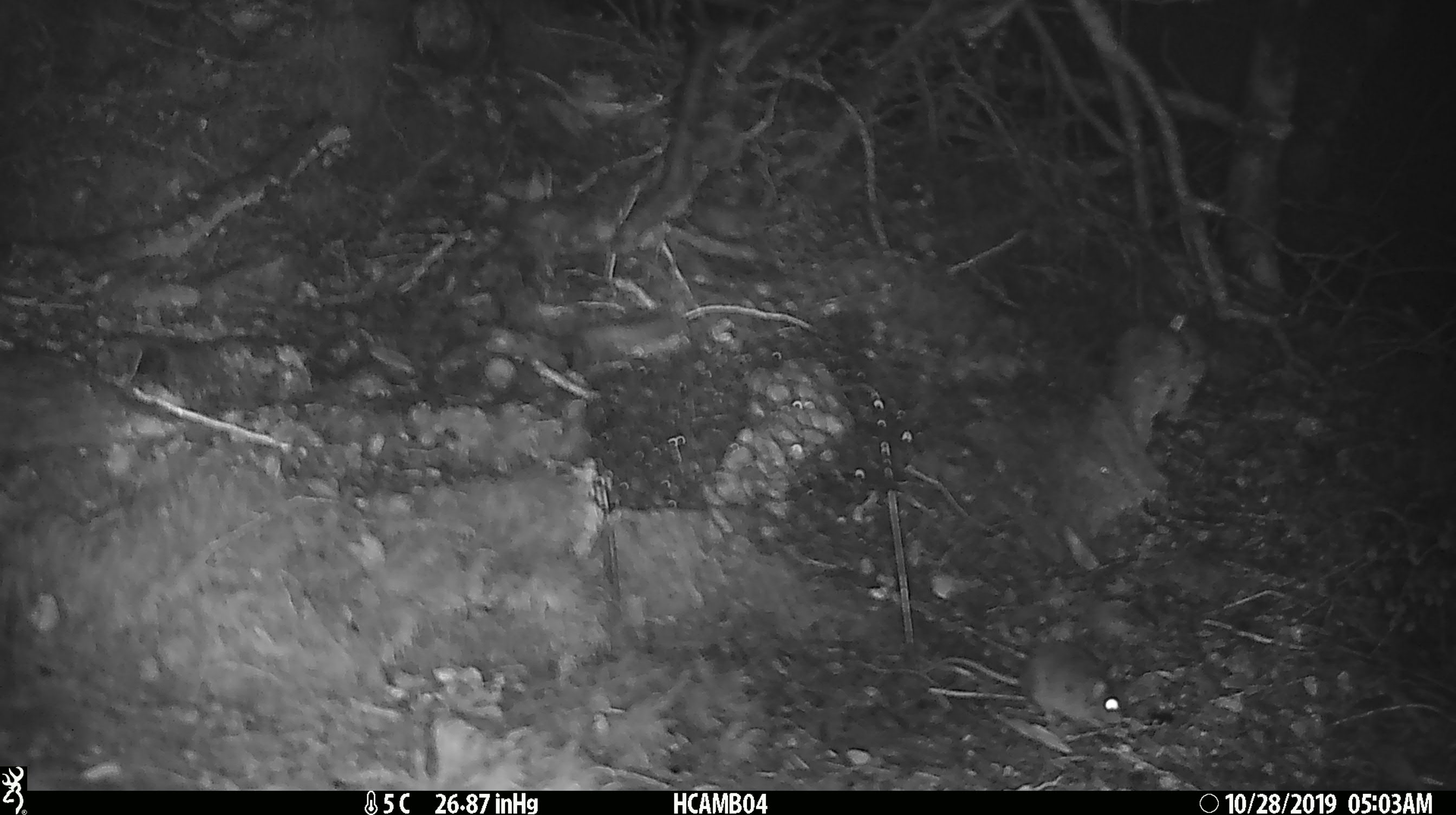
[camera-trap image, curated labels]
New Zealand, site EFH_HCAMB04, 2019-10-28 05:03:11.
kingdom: Animalia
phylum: Chordata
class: Mammalia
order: Rodentia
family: Muridae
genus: Mus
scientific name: Mus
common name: mouse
Mouse (Mus).